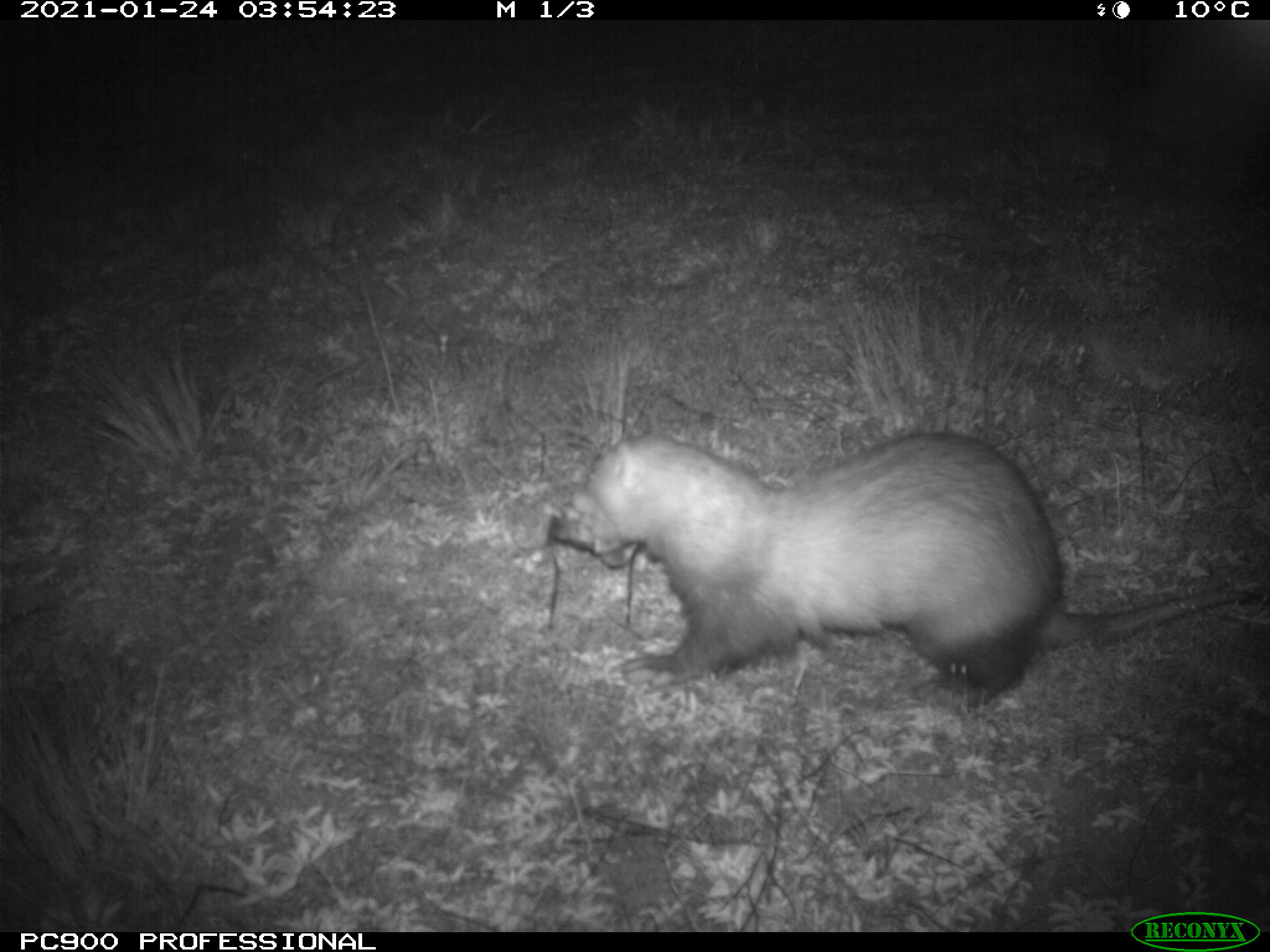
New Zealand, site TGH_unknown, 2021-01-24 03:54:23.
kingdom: Animalia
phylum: Chordata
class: Mammalia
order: Carnivora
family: Mustelidae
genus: Mustela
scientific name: Mustela furo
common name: ferret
Ferret (Mustela furo).